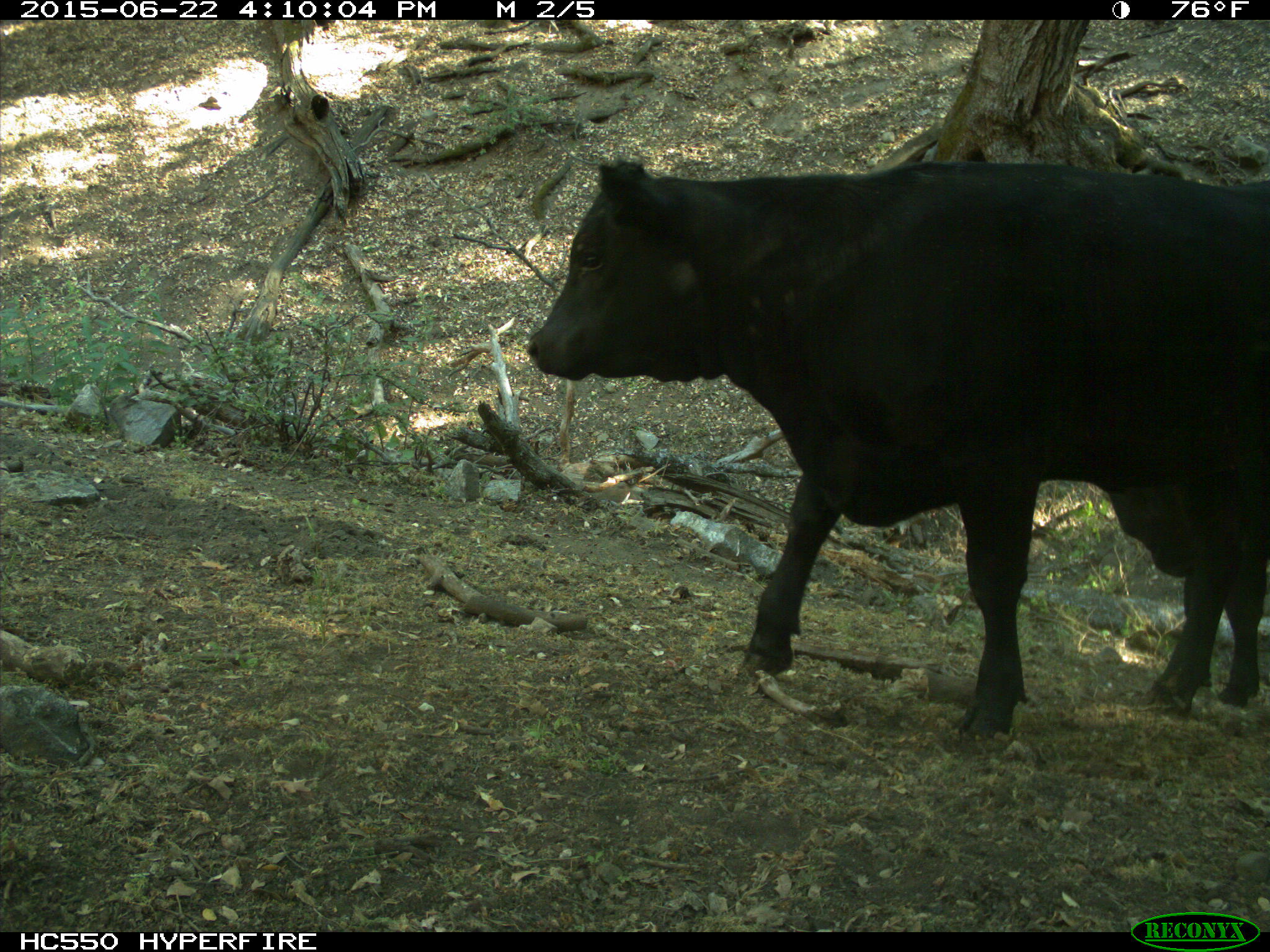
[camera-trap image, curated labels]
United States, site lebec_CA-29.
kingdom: Animalia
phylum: Chordata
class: Mammalia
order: Artiodactyla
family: Bovidae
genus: Bos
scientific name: Bos taurus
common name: domestic cow